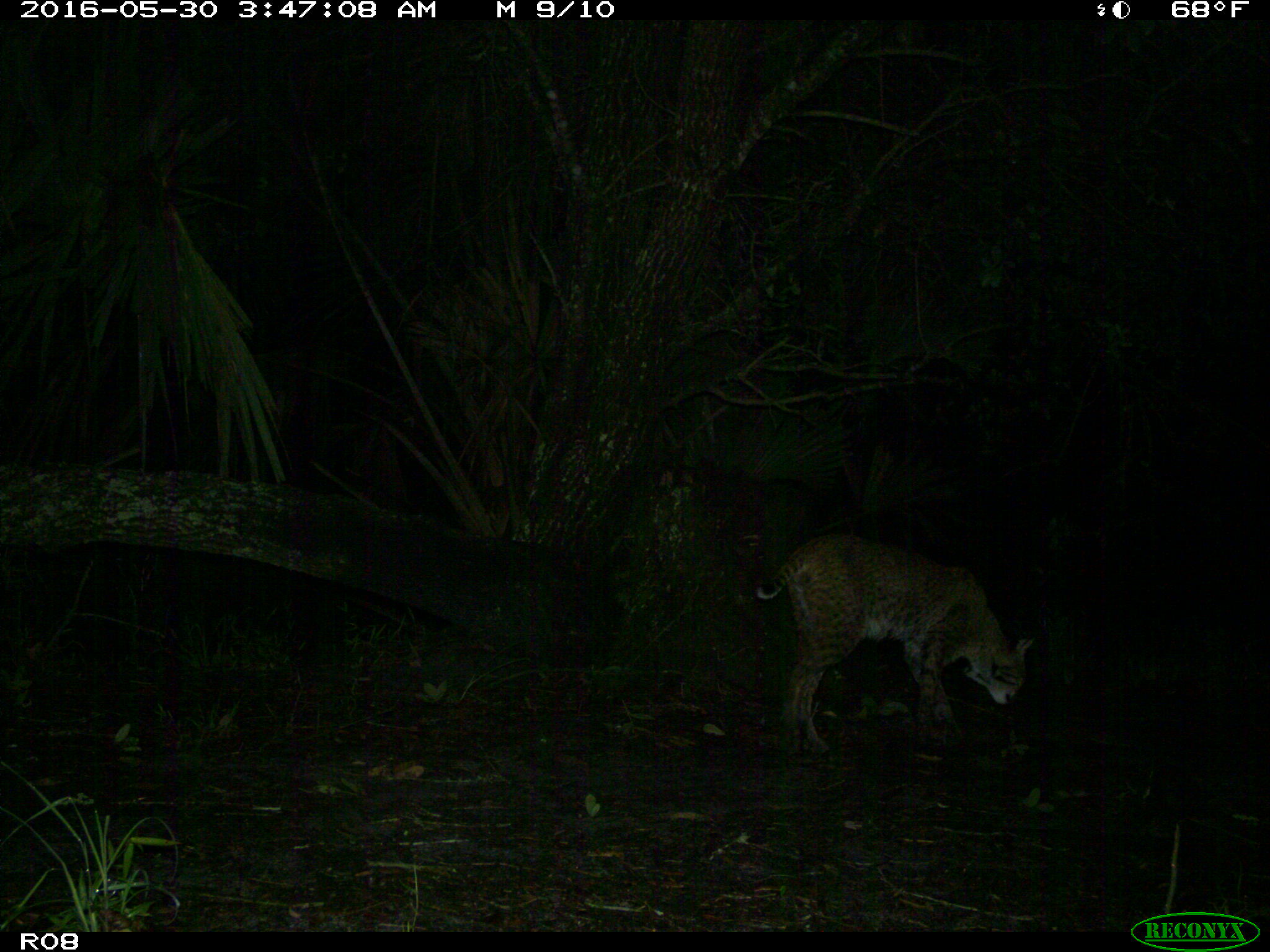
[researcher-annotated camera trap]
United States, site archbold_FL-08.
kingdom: Animalia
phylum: Chordata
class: Mammalia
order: Carnivora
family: Felidae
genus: Lynx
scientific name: Lynx rufus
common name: bobcat